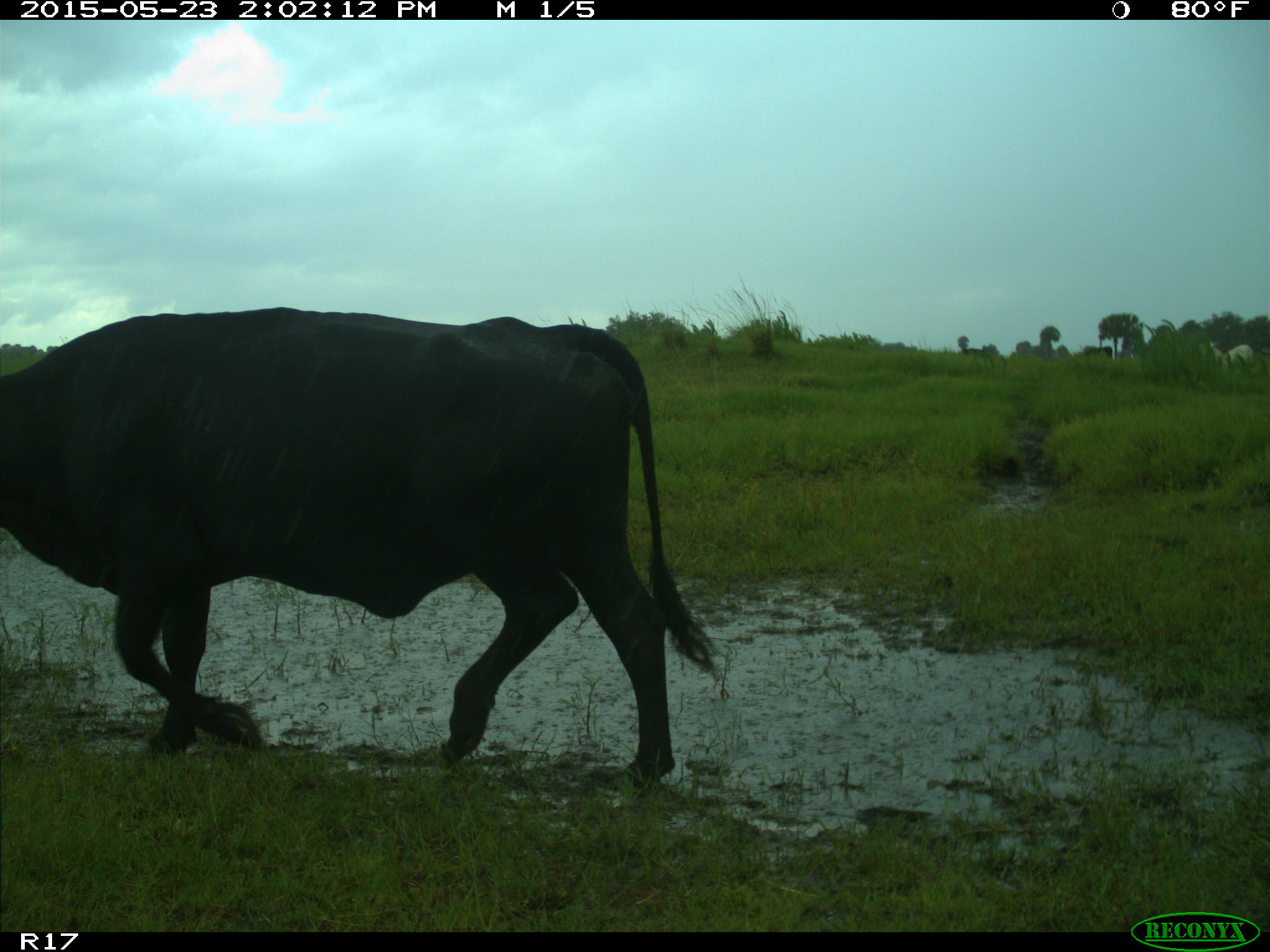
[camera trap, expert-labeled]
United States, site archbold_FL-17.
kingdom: Animalia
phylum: Chordata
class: Mammalia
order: Artiodactyla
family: Bovidae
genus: Bos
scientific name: Bos taurus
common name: domestic cow